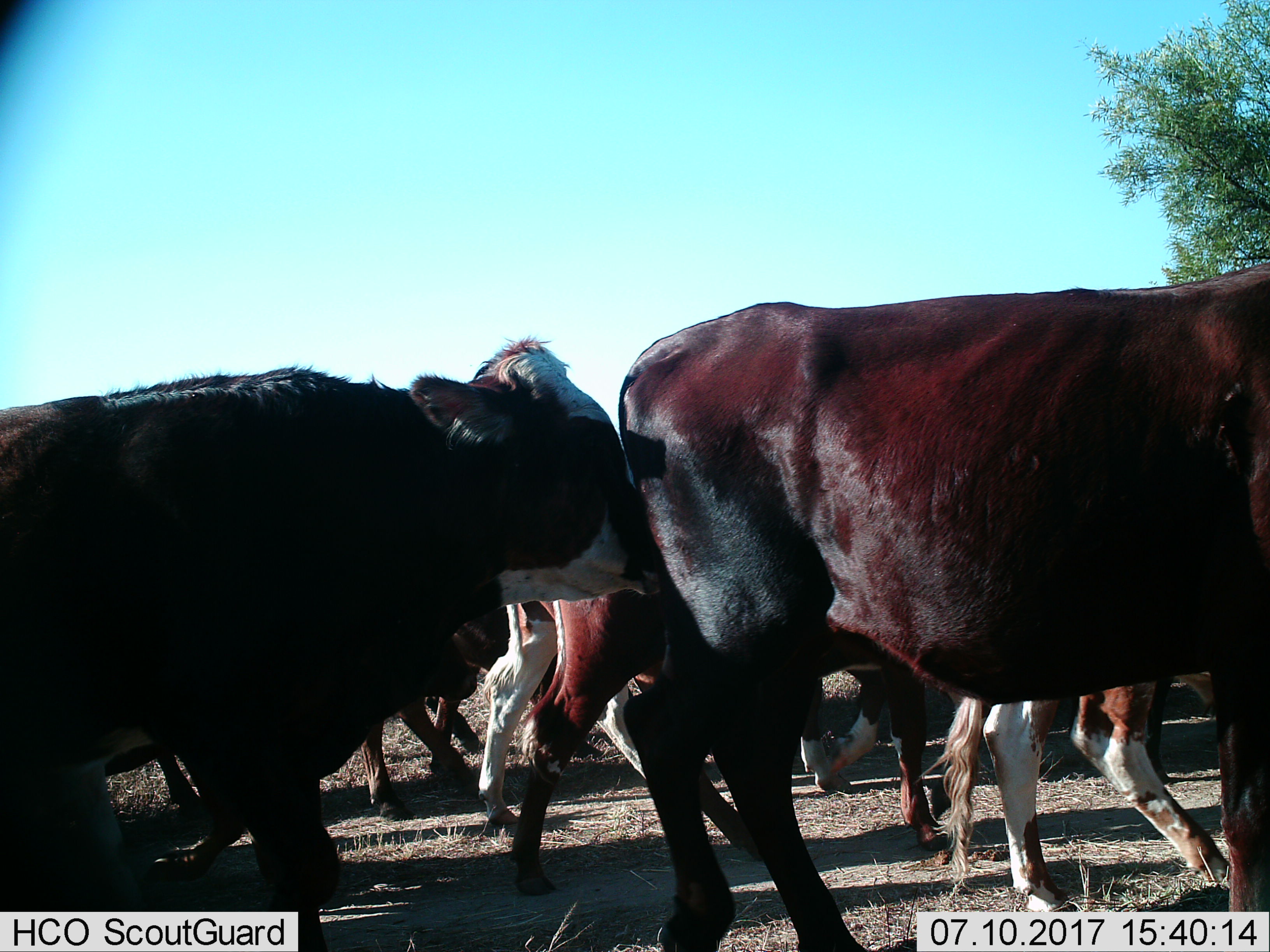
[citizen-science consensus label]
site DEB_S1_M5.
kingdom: Animalia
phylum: Chordata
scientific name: Vertebrata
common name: domestic animal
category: domesticanimal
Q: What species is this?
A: Domesticanimal (domestic animal) (Vertebrata).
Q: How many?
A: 8.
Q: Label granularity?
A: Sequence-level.